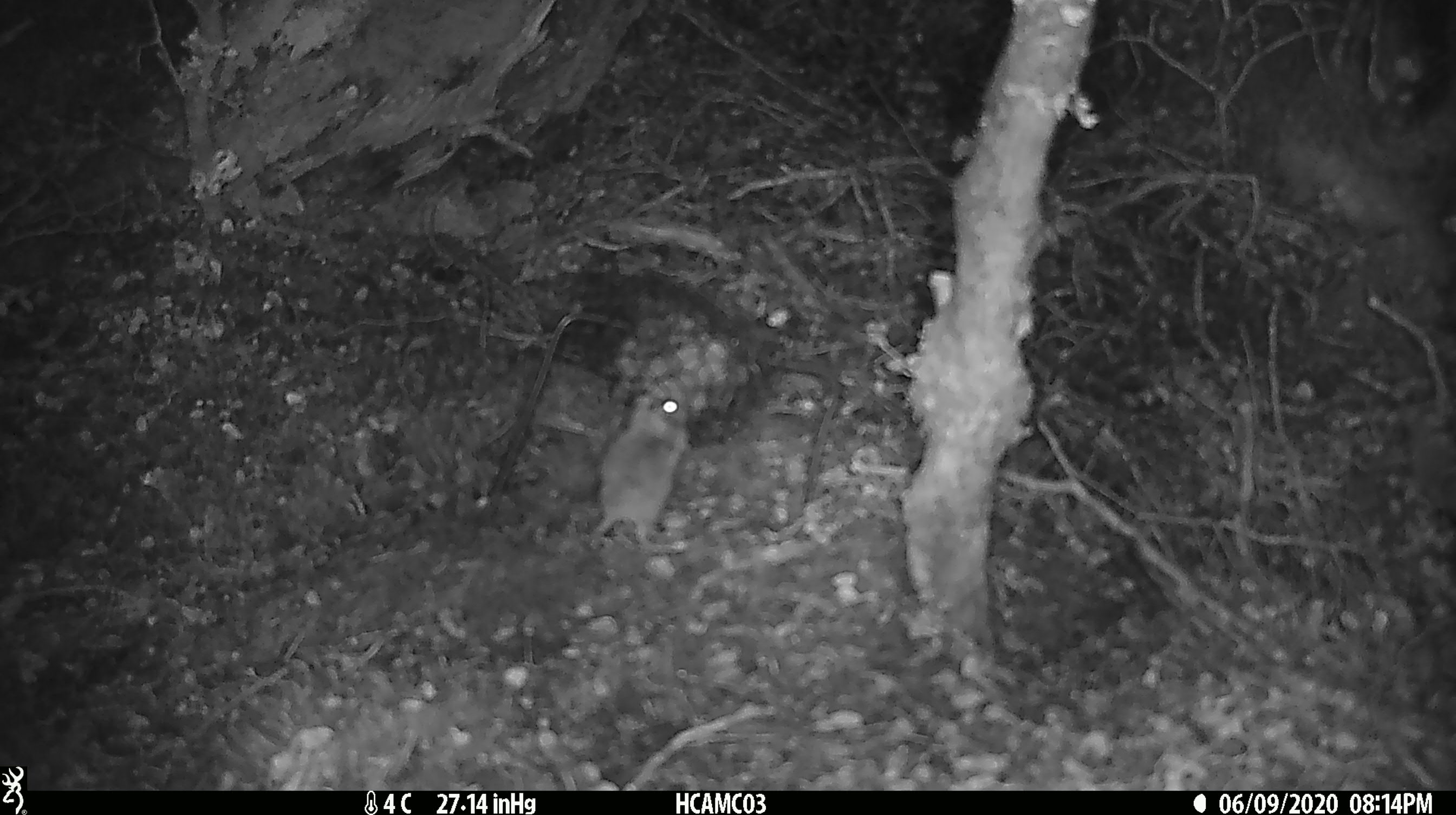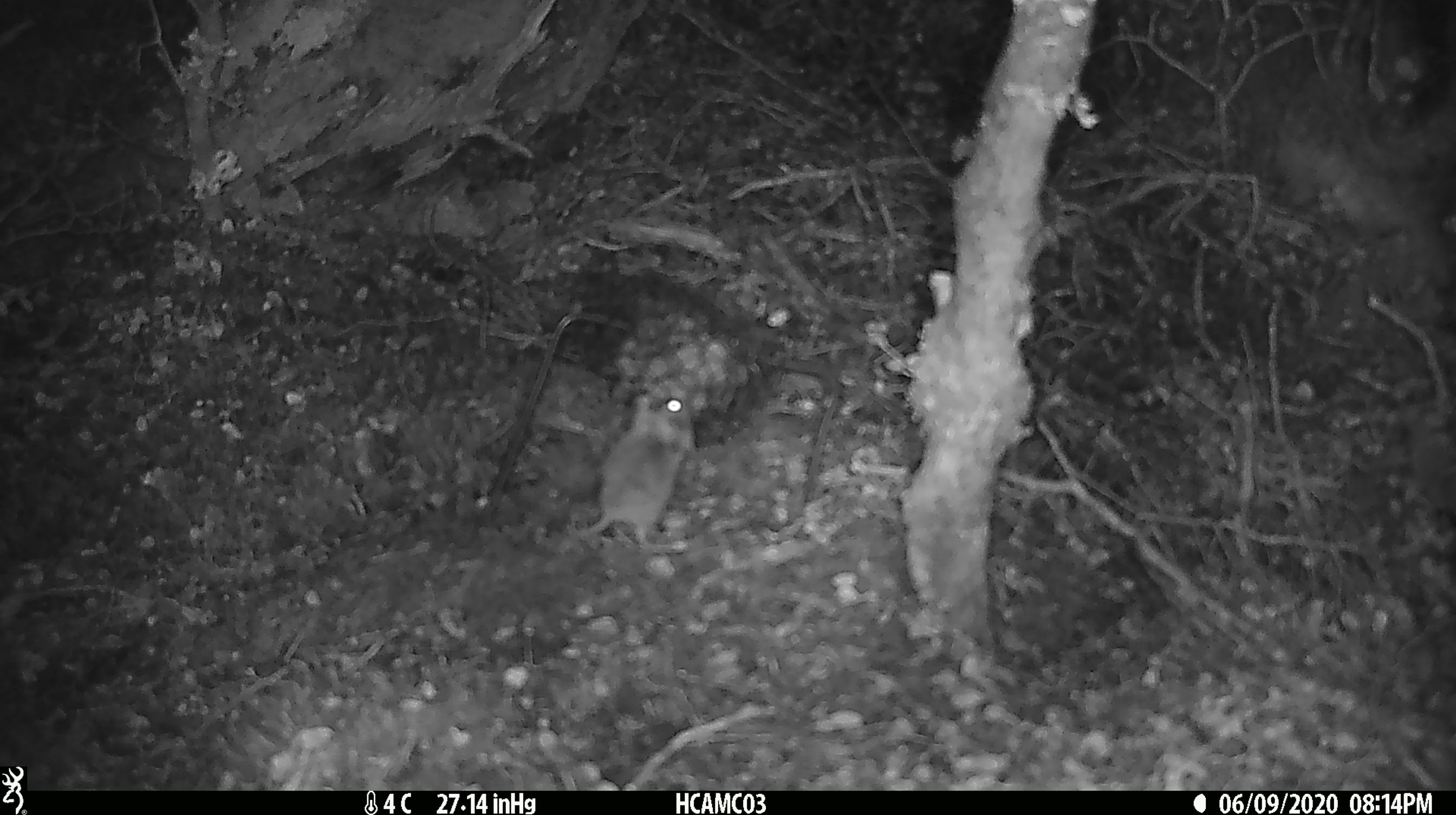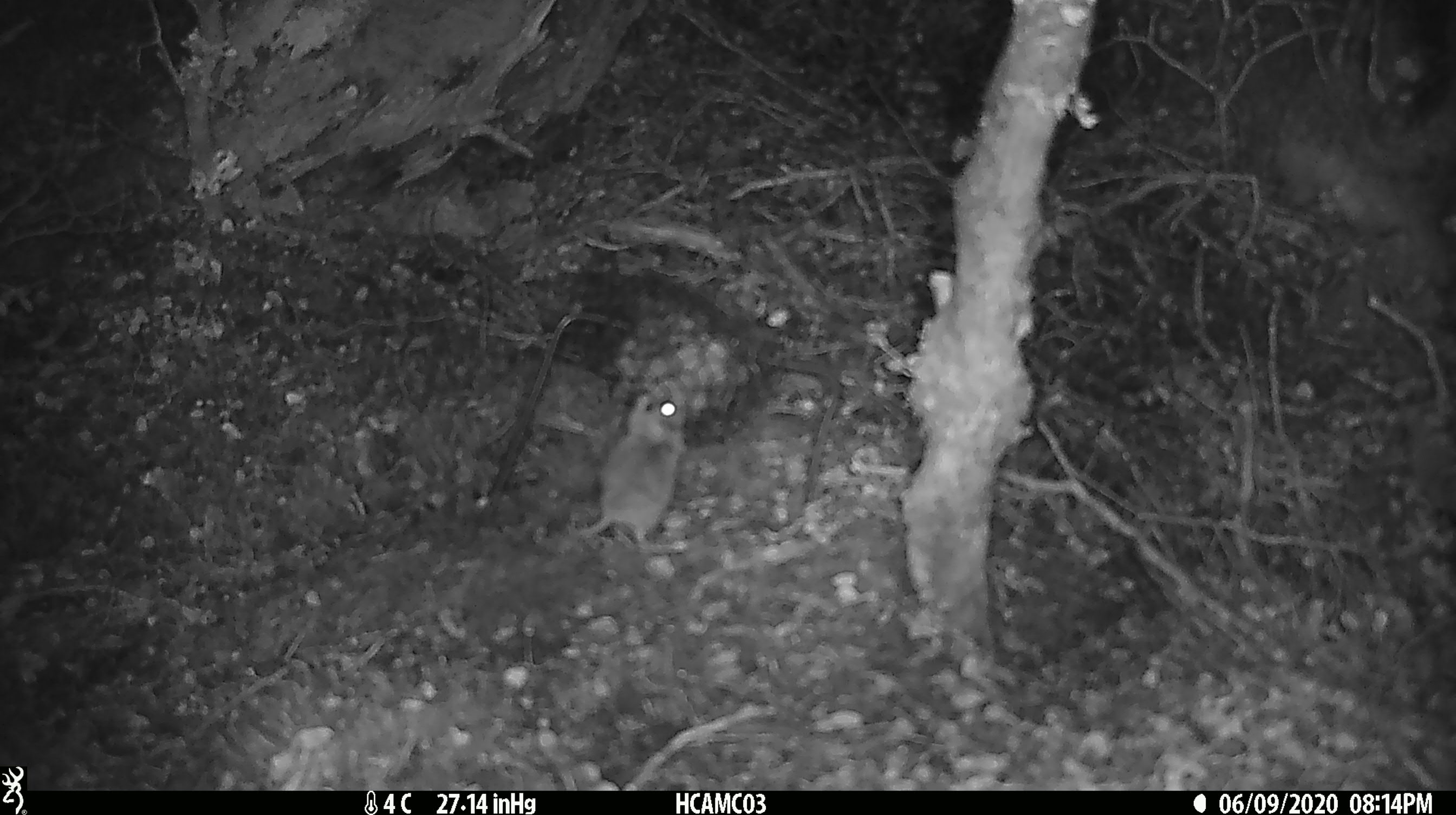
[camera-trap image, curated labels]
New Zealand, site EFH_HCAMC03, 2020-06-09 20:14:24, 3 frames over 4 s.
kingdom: Animalia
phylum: Chordata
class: Mammalia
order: Rodentia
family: Muridae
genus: Mus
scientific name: Mus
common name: mouse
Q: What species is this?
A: Mouse (Mus).